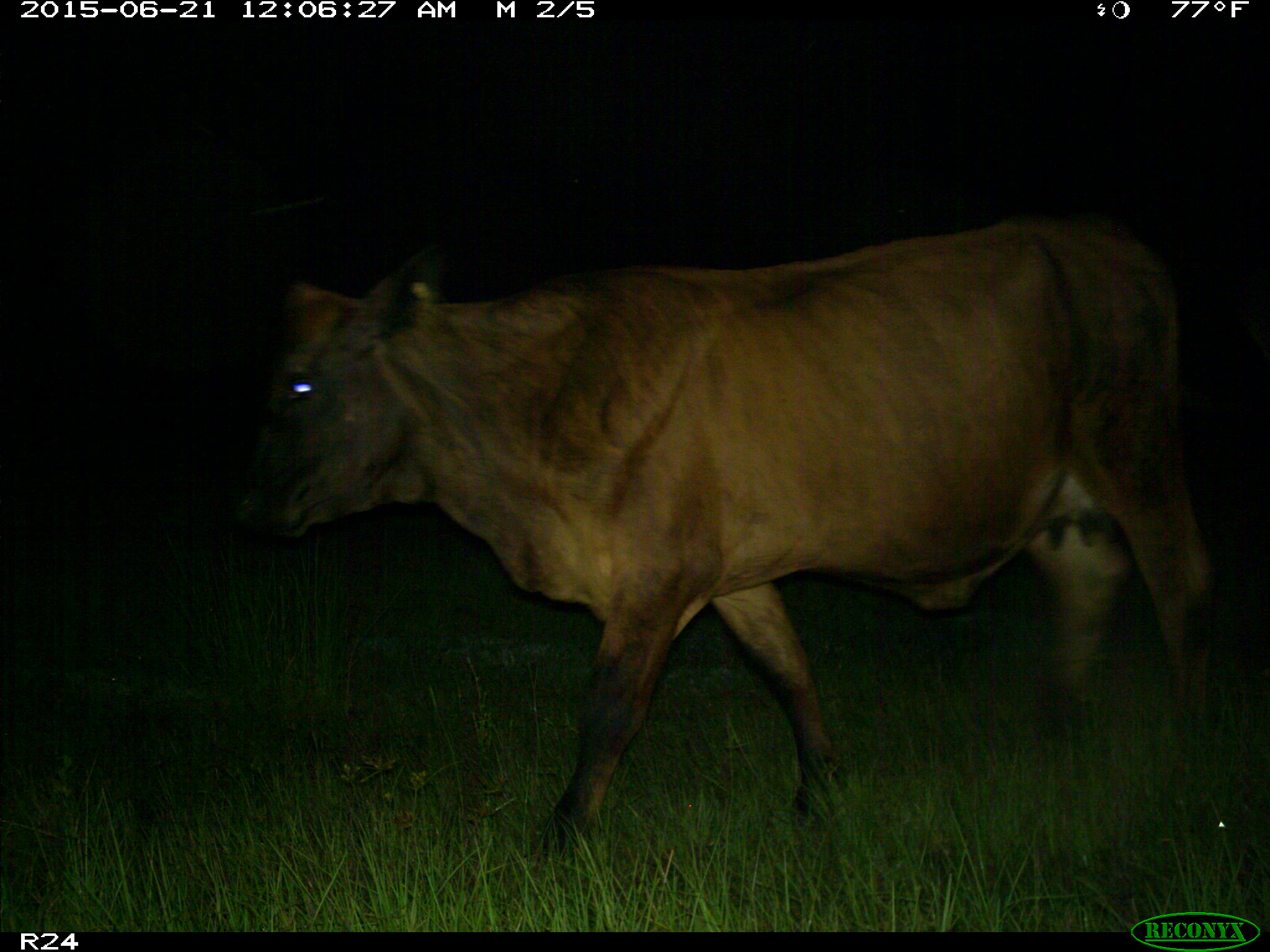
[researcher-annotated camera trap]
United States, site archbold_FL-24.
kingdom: Animalia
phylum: Chordata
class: Mammalia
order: Artiodactyla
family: Bovidae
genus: Bos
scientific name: Bos taurus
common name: domestic cow